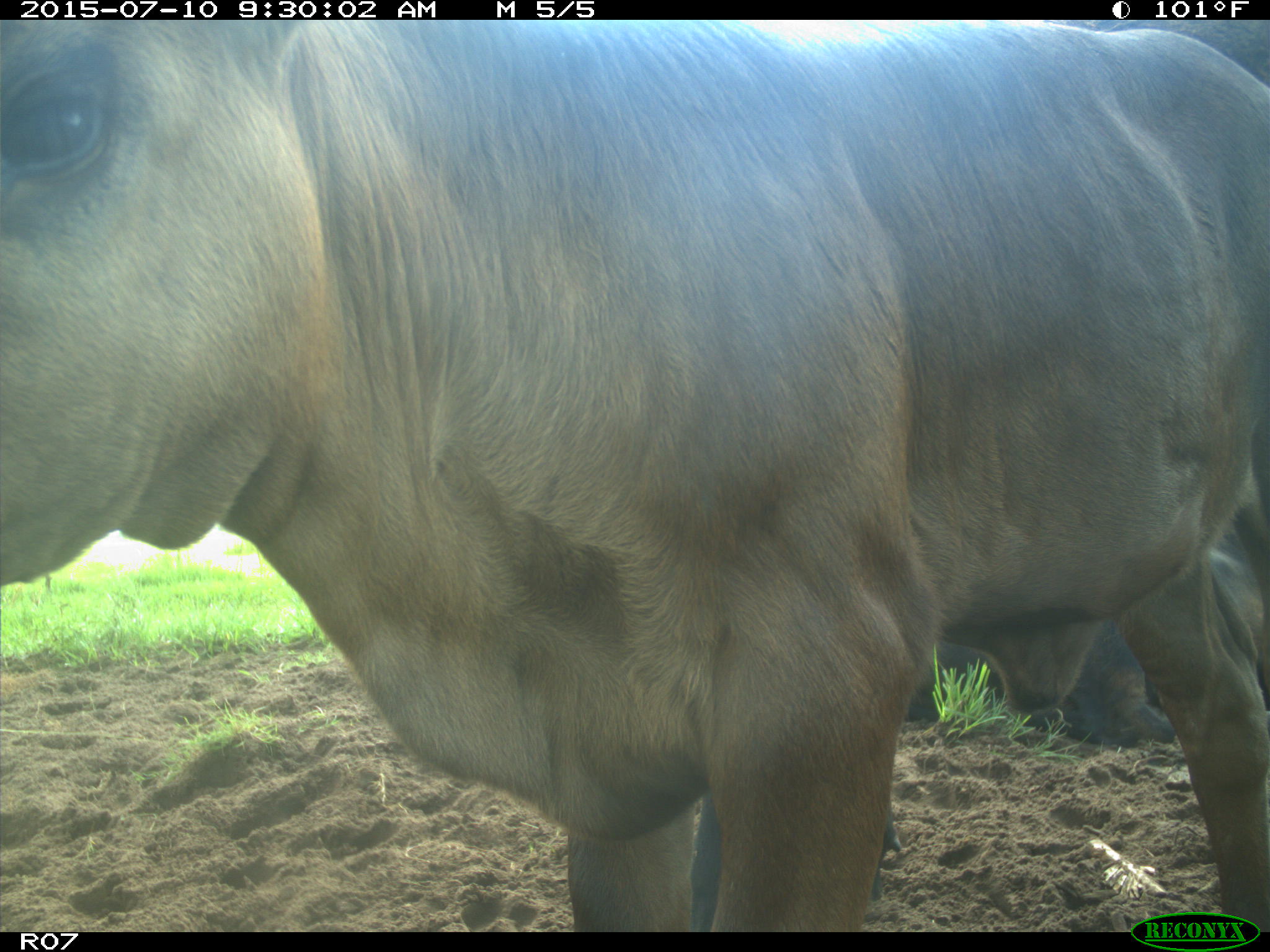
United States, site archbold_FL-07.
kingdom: Animalia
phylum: Chordata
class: Mammalia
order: Artiodactyla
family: Bovidae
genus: Bos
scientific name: Bos taurus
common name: domestic cow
Bos taurus (domestic cow).